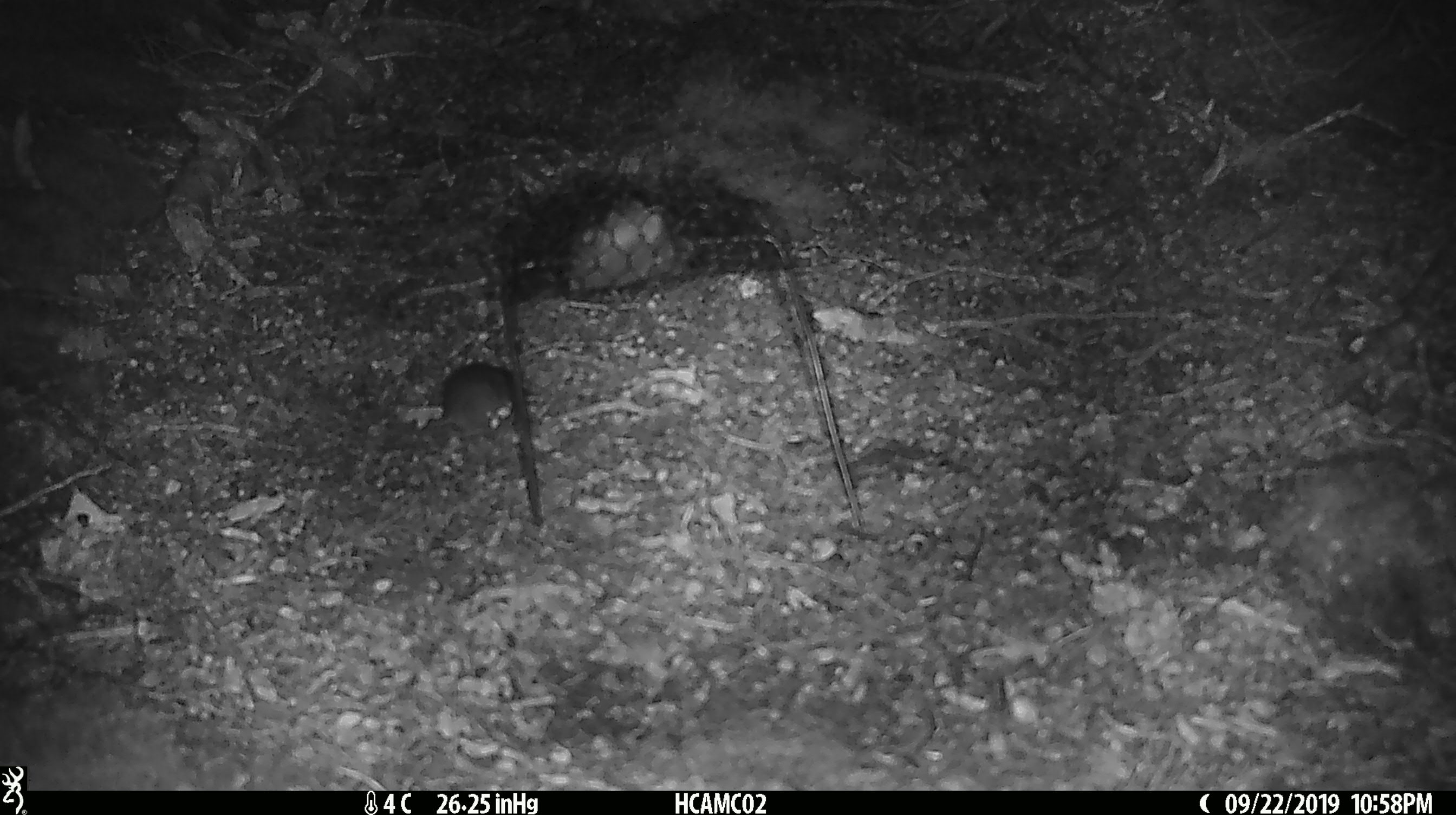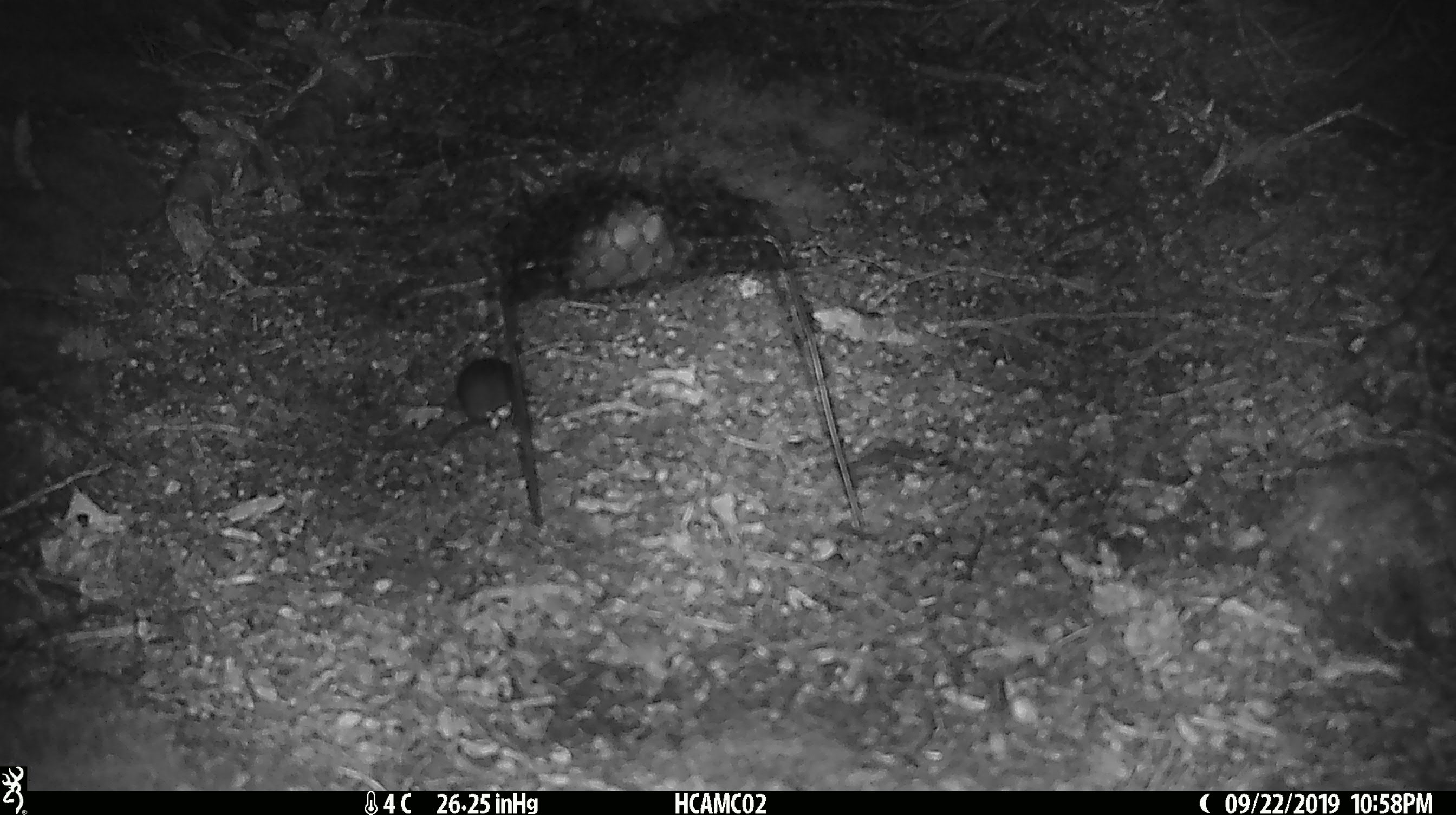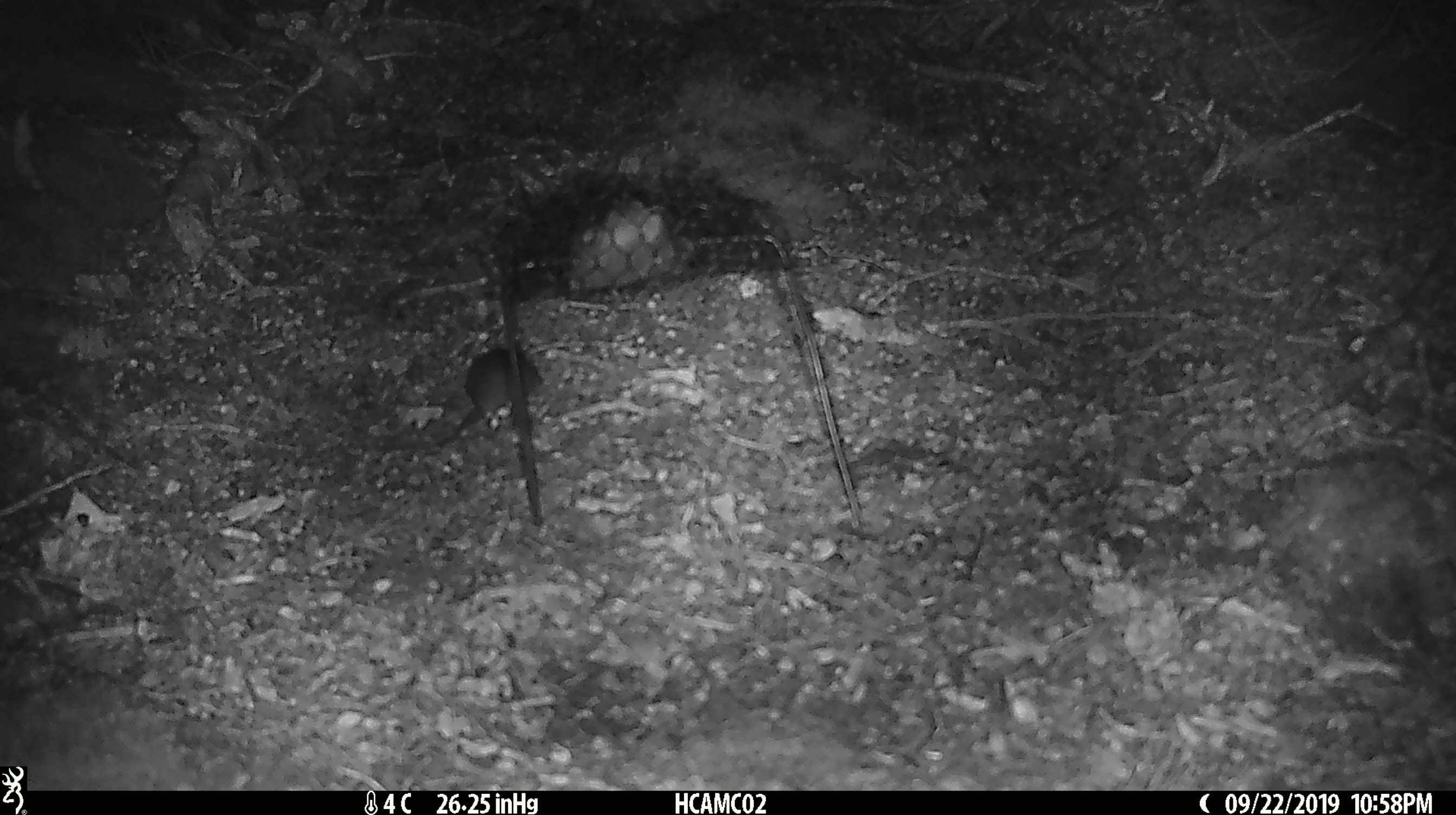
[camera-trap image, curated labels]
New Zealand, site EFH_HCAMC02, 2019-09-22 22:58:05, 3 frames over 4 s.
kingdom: Animalia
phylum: Chordata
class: Mammalia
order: Rodentia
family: Muridae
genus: Mus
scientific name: Mus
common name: mouse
Mouse (Mus).